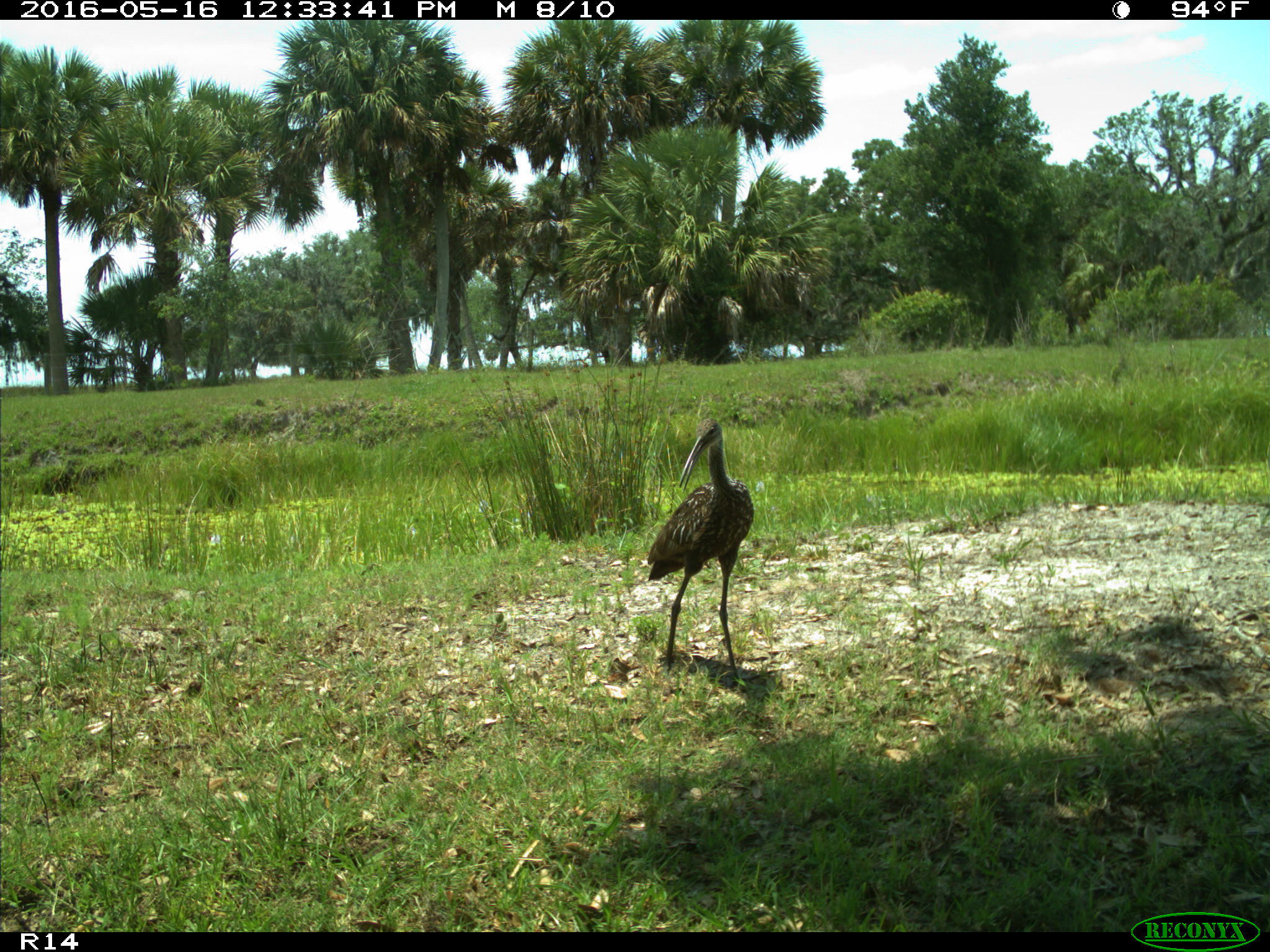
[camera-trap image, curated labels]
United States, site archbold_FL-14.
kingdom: Animalia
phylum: Chordata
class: Aves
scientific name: Aves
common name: birds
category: unidentified bird